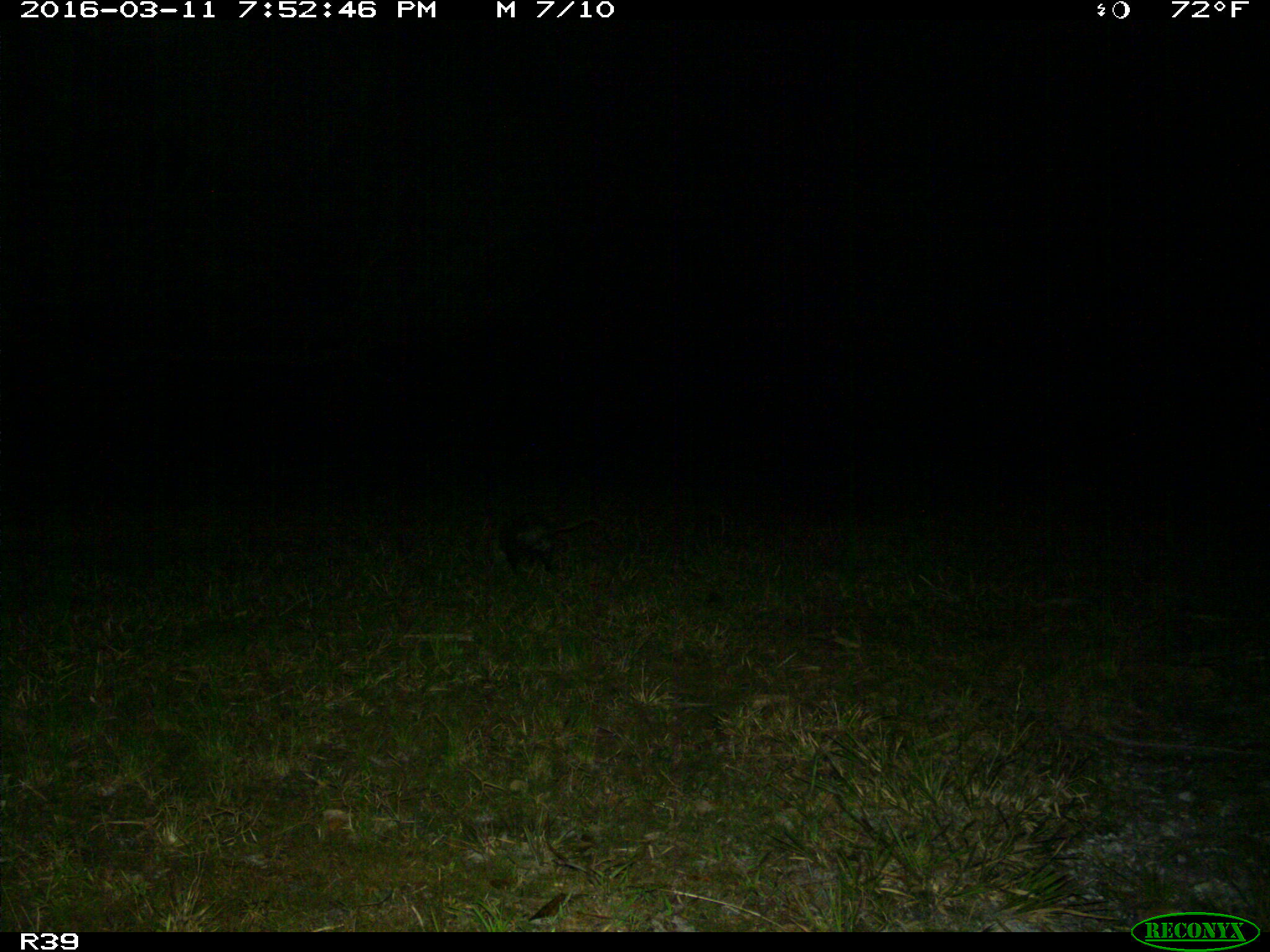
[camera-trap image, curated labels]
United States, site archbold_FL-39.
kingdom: Animalia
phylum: Chordata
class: Mammalia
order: Didelphimorphia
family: Didelphidae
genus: Didelphis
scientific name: Didelphis virginiana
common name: virginia opossum